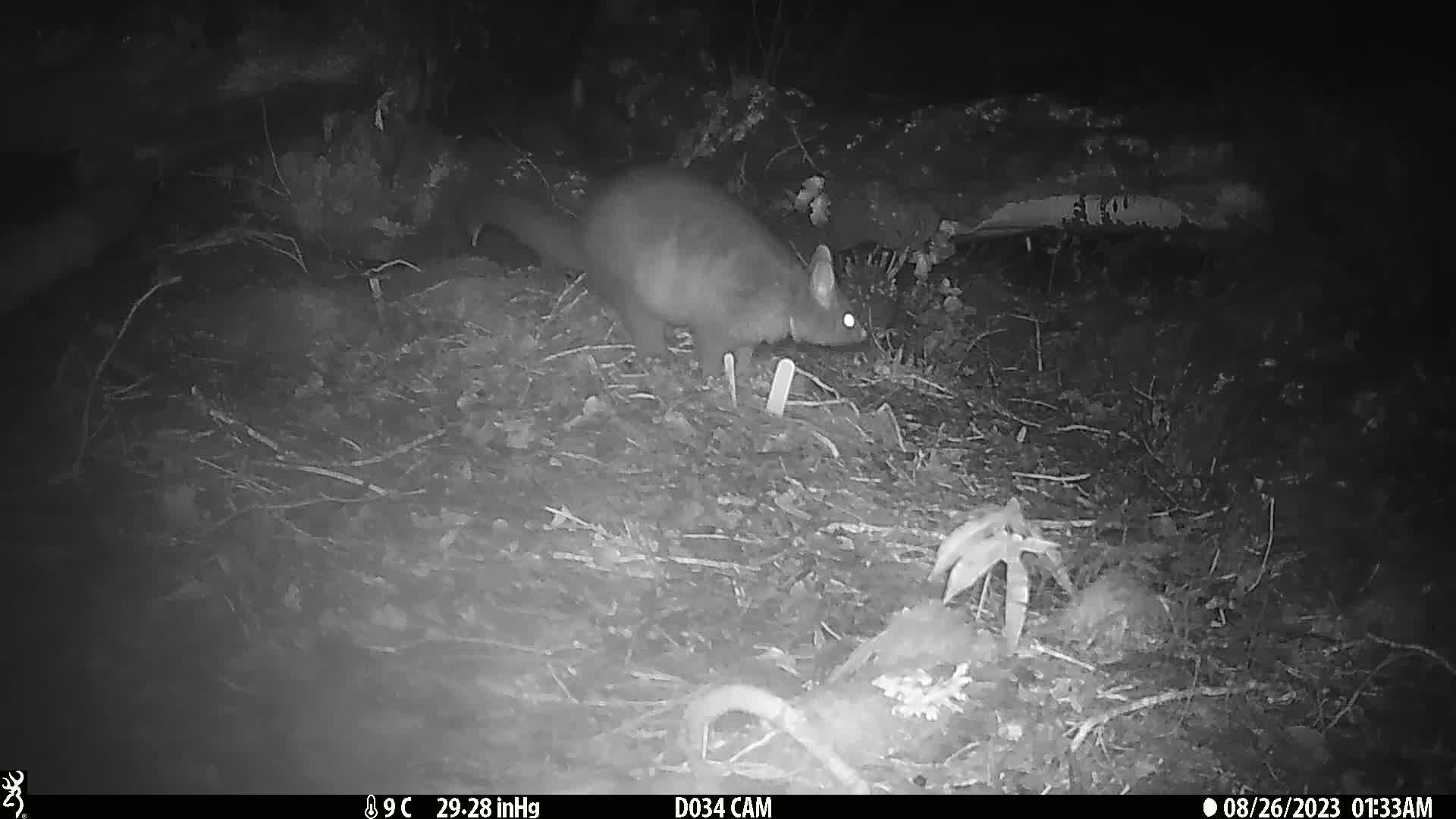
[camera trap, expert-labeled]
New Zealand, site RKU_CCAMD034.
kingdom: Animalia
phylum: Chordata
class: Mammalia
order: Diprotodontia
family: Phalangeridae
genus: Trichosurus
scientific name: Trichosurus vulpecula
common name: common brushtail possum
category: possum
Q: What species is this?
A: Possum (common brushtail possum) (Trichosurus vulpecula).